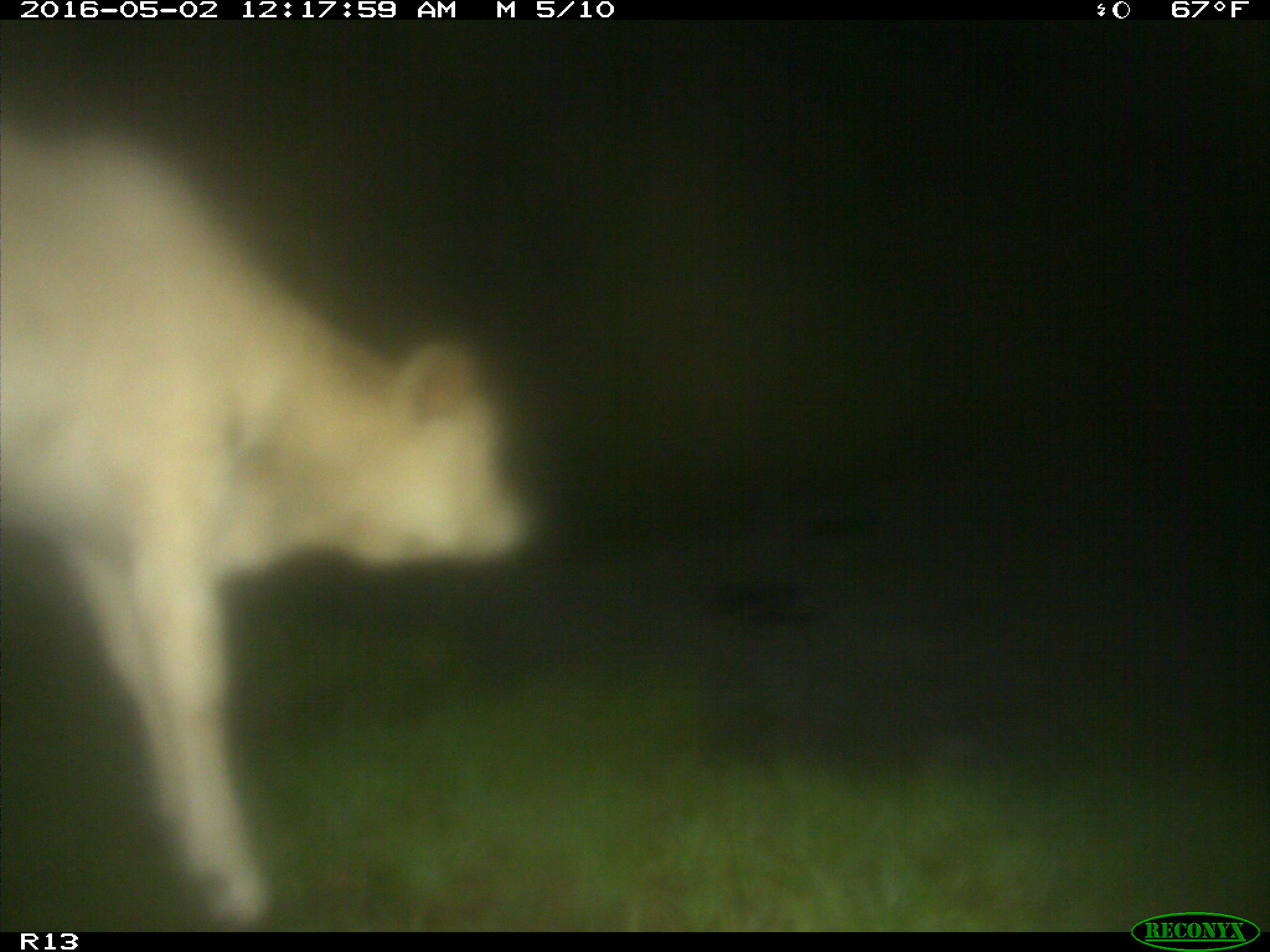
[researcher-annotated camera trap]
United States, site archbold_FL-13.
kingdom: Animalia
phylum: Chordata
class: Mammalia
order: Artiodactyla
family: Bovidae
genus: Bos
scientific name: Bos taurus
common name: domestic cow